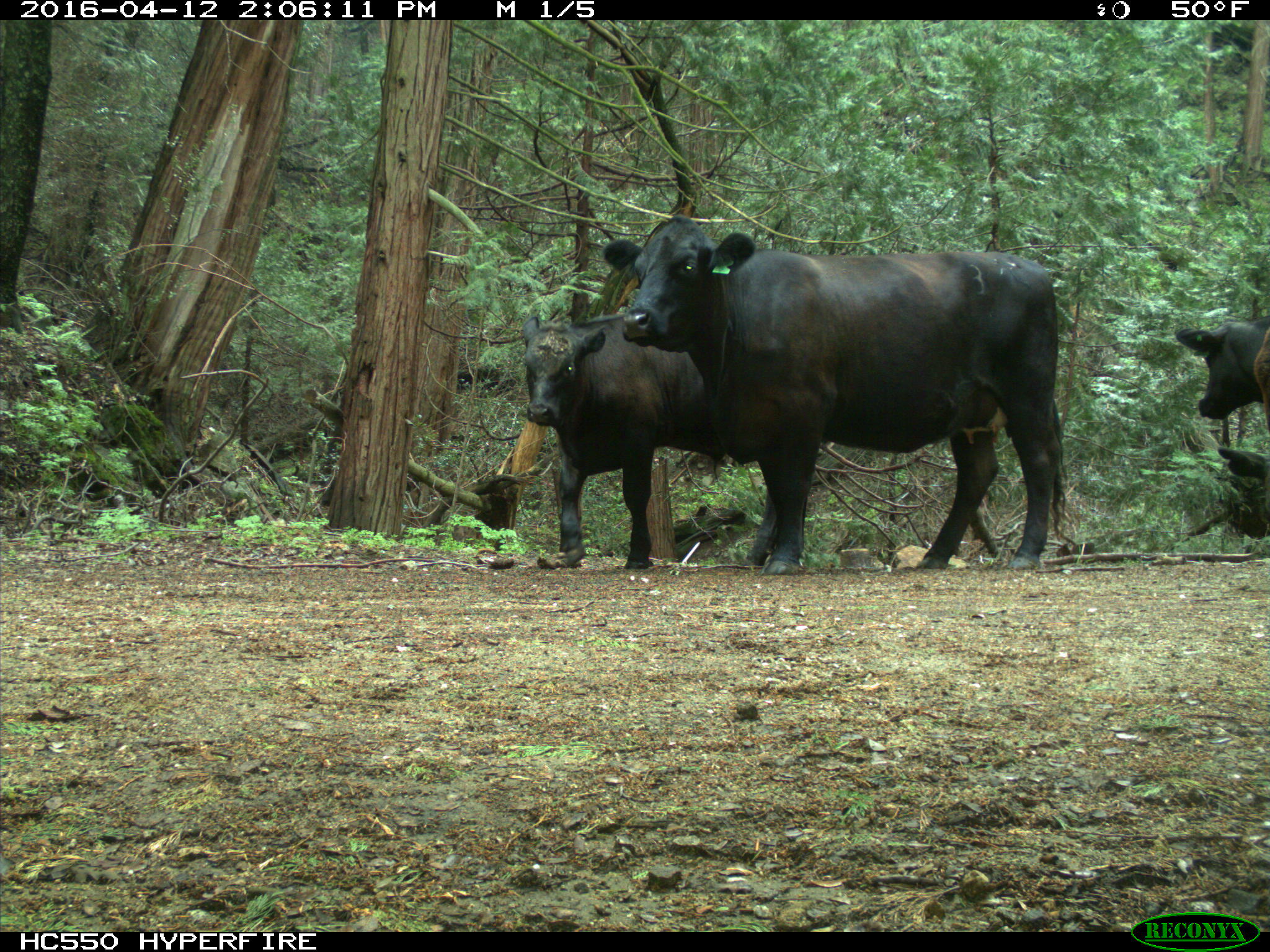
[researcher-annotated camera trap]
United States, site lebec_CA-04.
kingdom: Animalia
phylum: Chordata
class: Mammalia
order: Artiodactyla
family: Bovidae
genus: Bos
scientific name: Bos taurus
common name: domestic cow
Bos taurus (domestic cow).